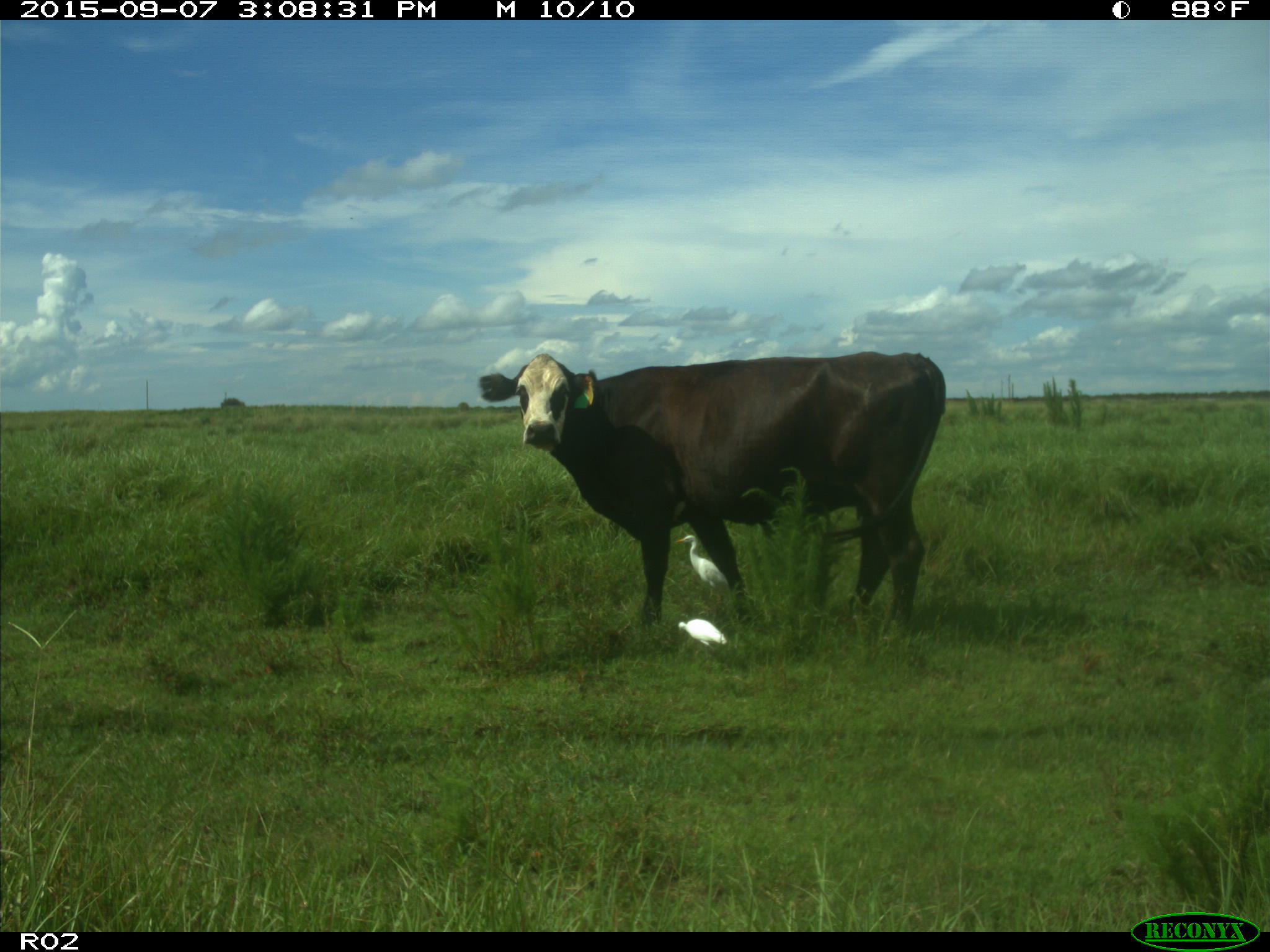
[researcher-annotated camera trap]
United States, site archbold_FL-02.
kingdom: Animalia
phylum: Chordata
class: Mammalia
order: Artiodactyla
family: Bovidae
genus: Bos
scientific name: Bos taurus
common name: domestic cow